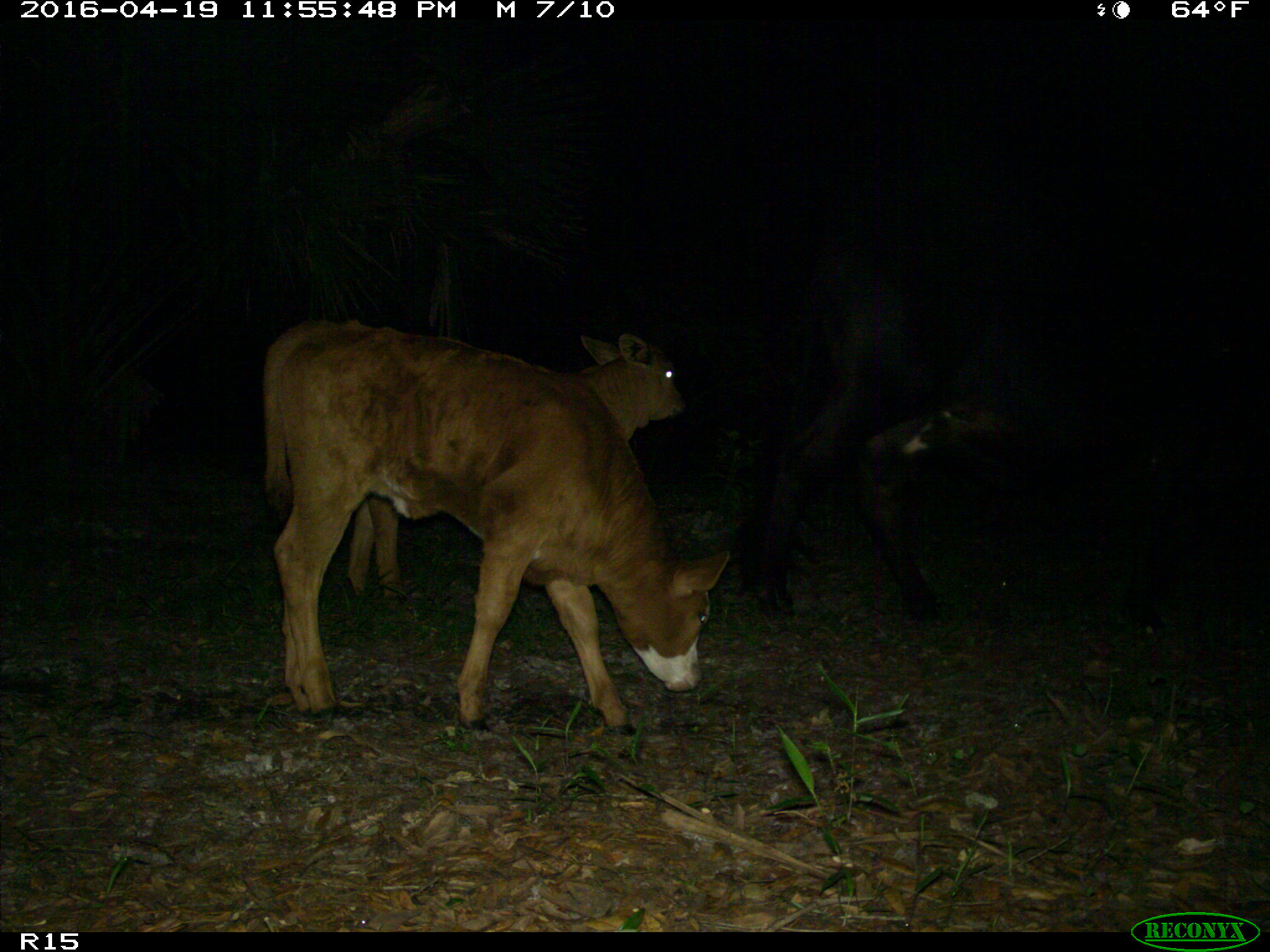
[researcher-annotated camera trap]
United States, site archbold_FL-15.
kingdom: Animalia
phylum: Chordata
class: Mammalia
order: Artiodactyla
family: Bovidae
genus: Bos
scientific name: Bos taurus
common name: domestic cow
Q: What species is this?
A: Bos taurus (domestic cow).